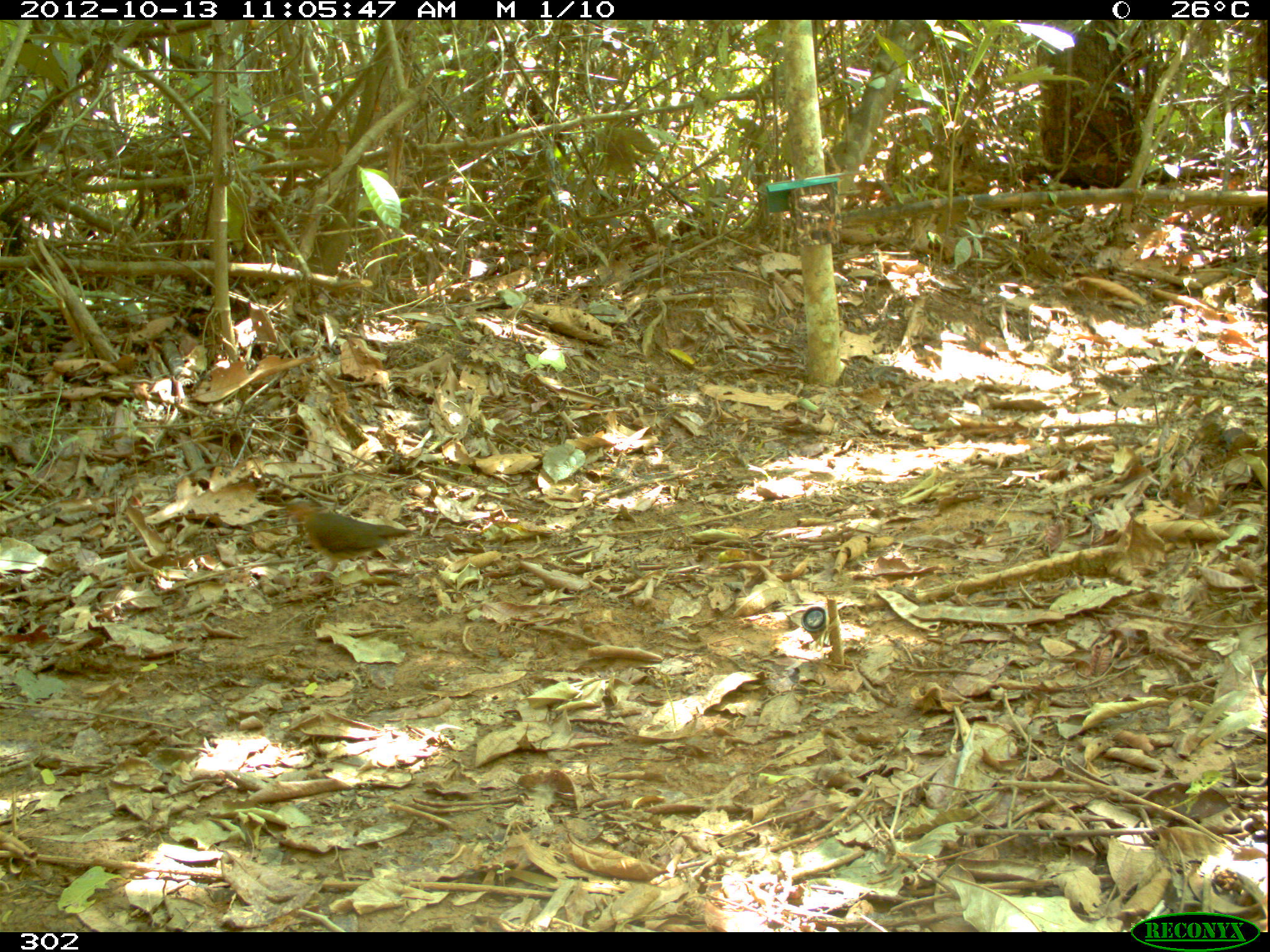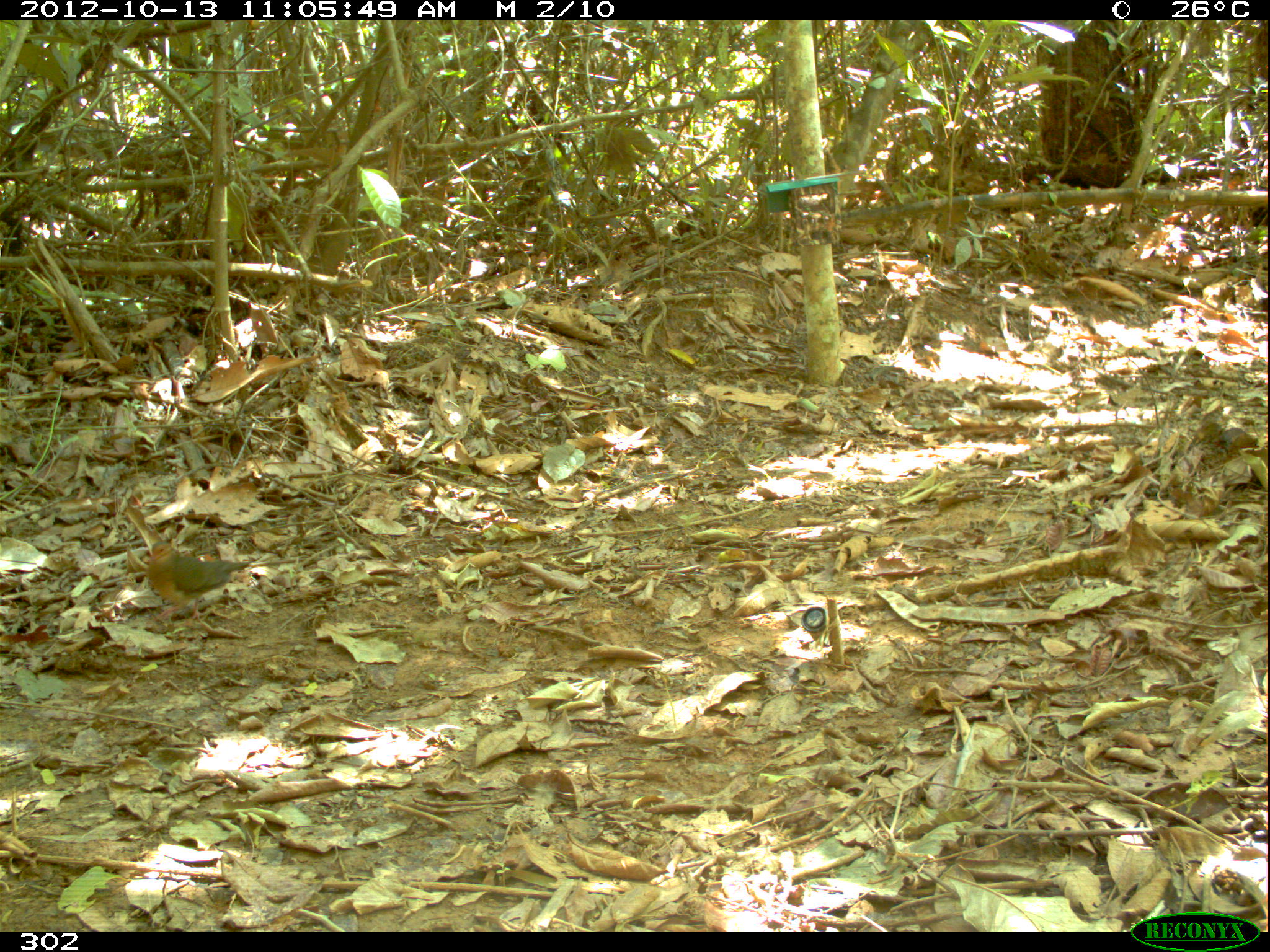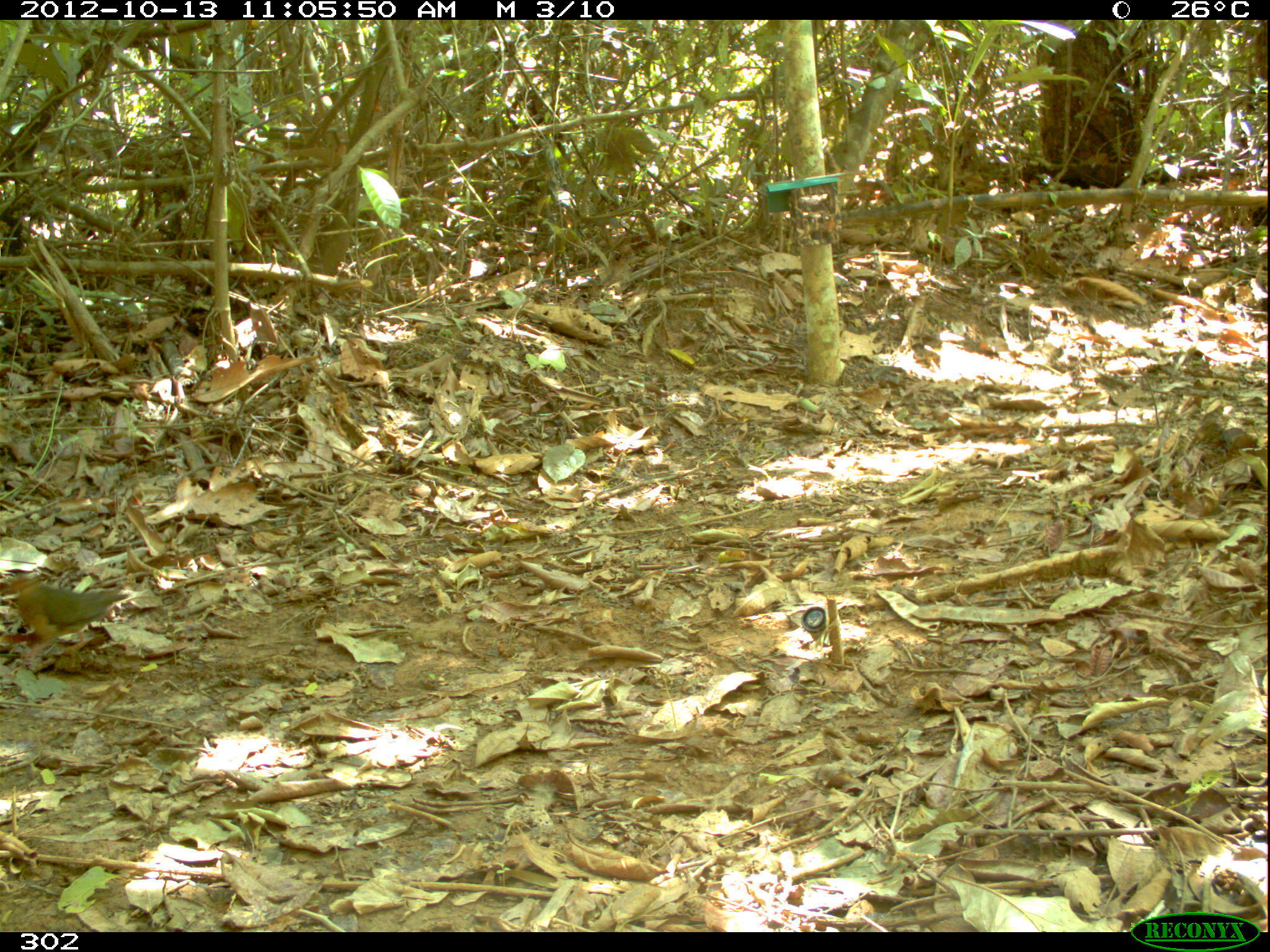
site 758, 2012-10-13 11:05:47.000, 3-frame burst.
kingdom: Animalia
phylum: Chordata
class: Aves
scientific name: Aves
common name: bird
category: unknown bird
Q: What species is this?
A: Unknown bird (bird) (Aves).